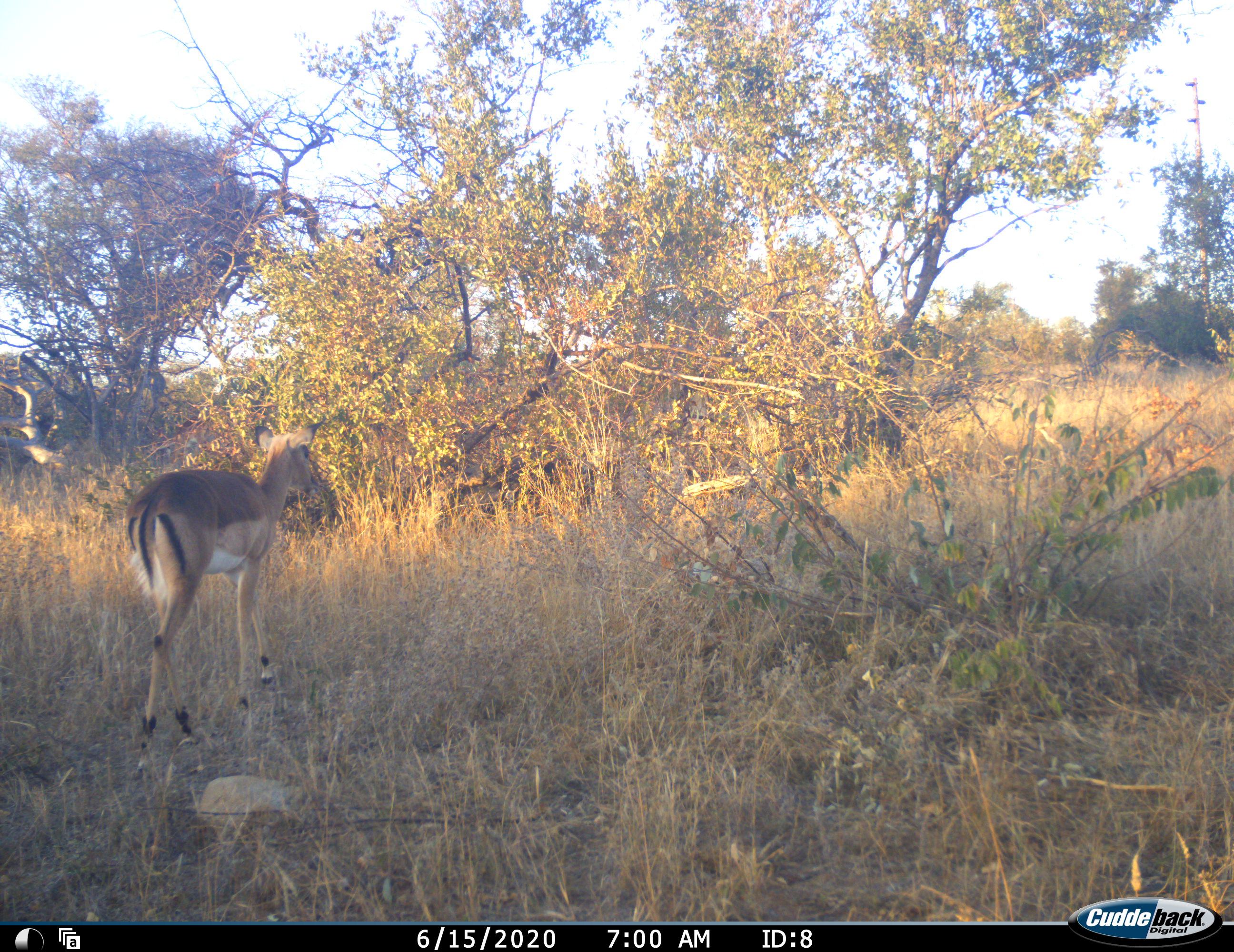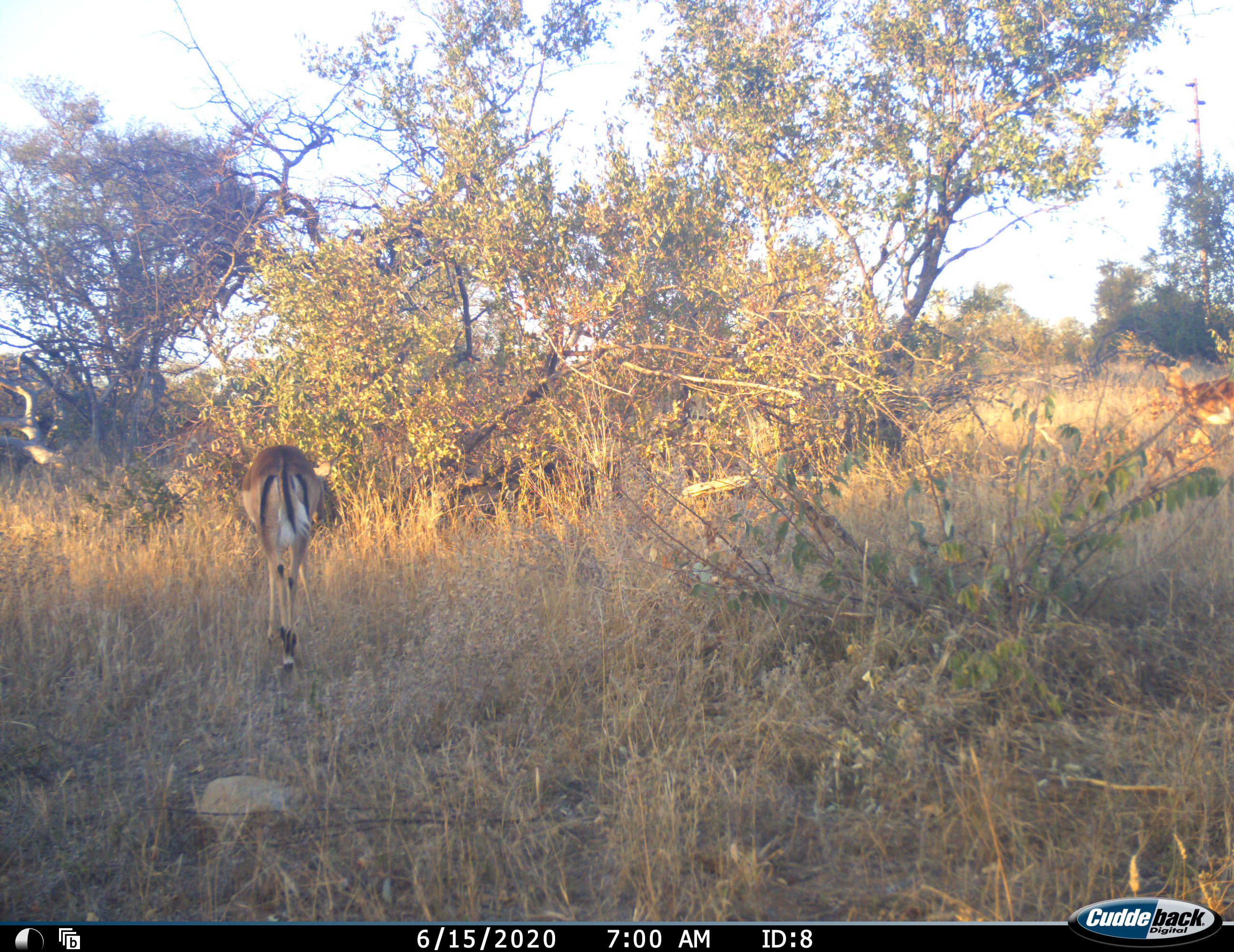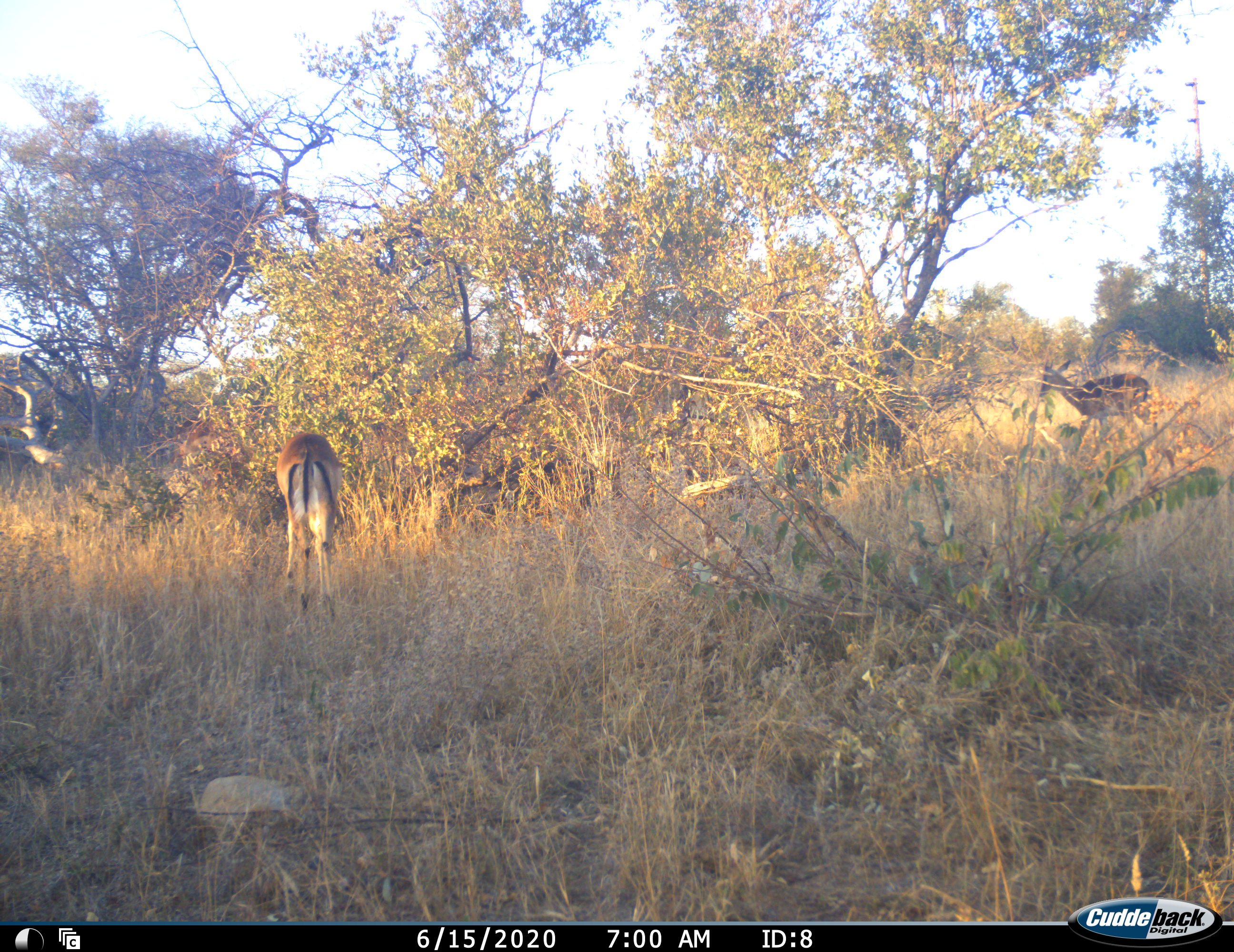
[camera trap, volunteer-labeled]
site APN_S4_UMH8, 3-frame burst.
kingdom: Animalia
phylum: Chordata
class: Mammalia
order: Artiodactyla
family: Bovidae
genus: Aepyceros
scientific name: Aepyceros melampus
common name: impala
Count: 2.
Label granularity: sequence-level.